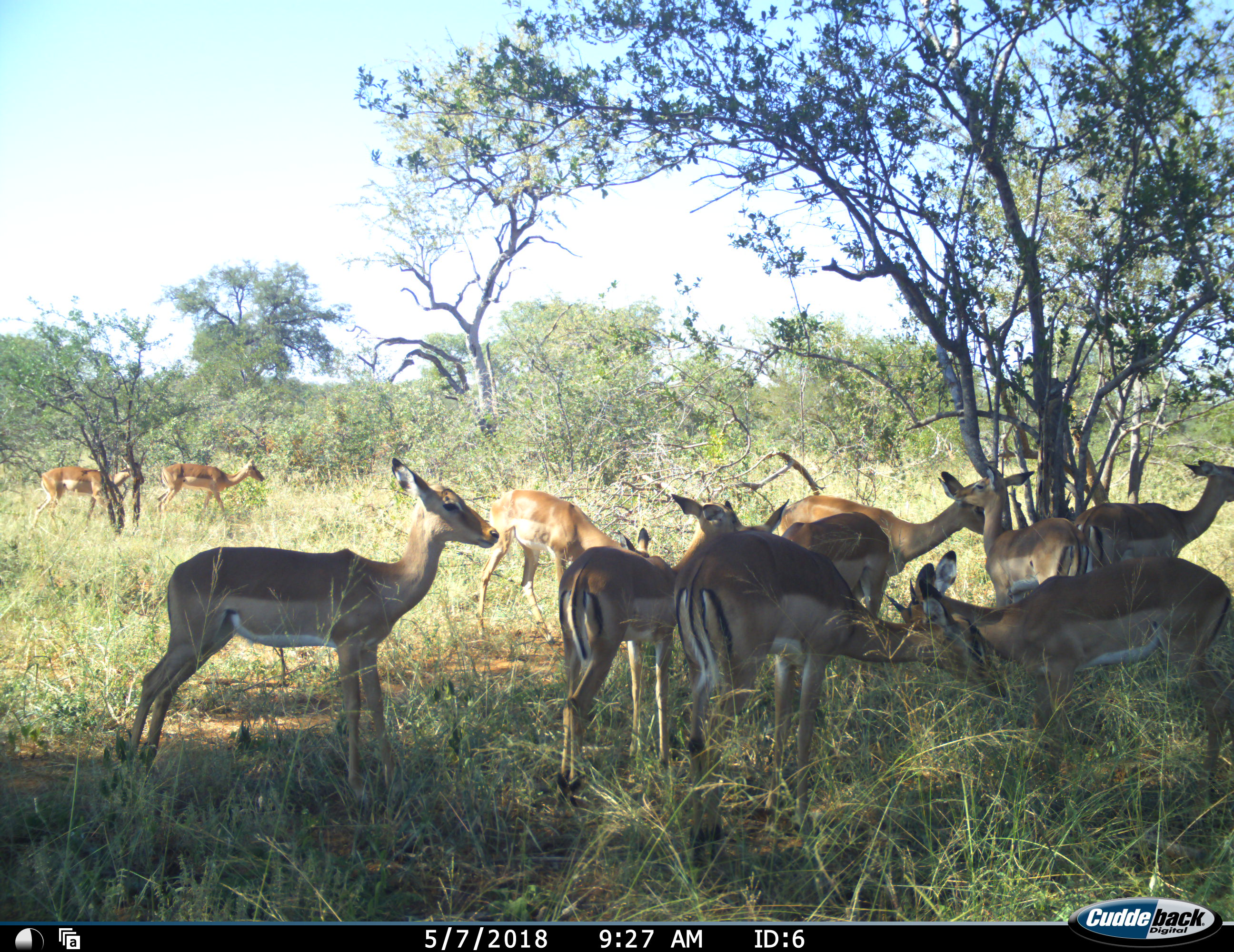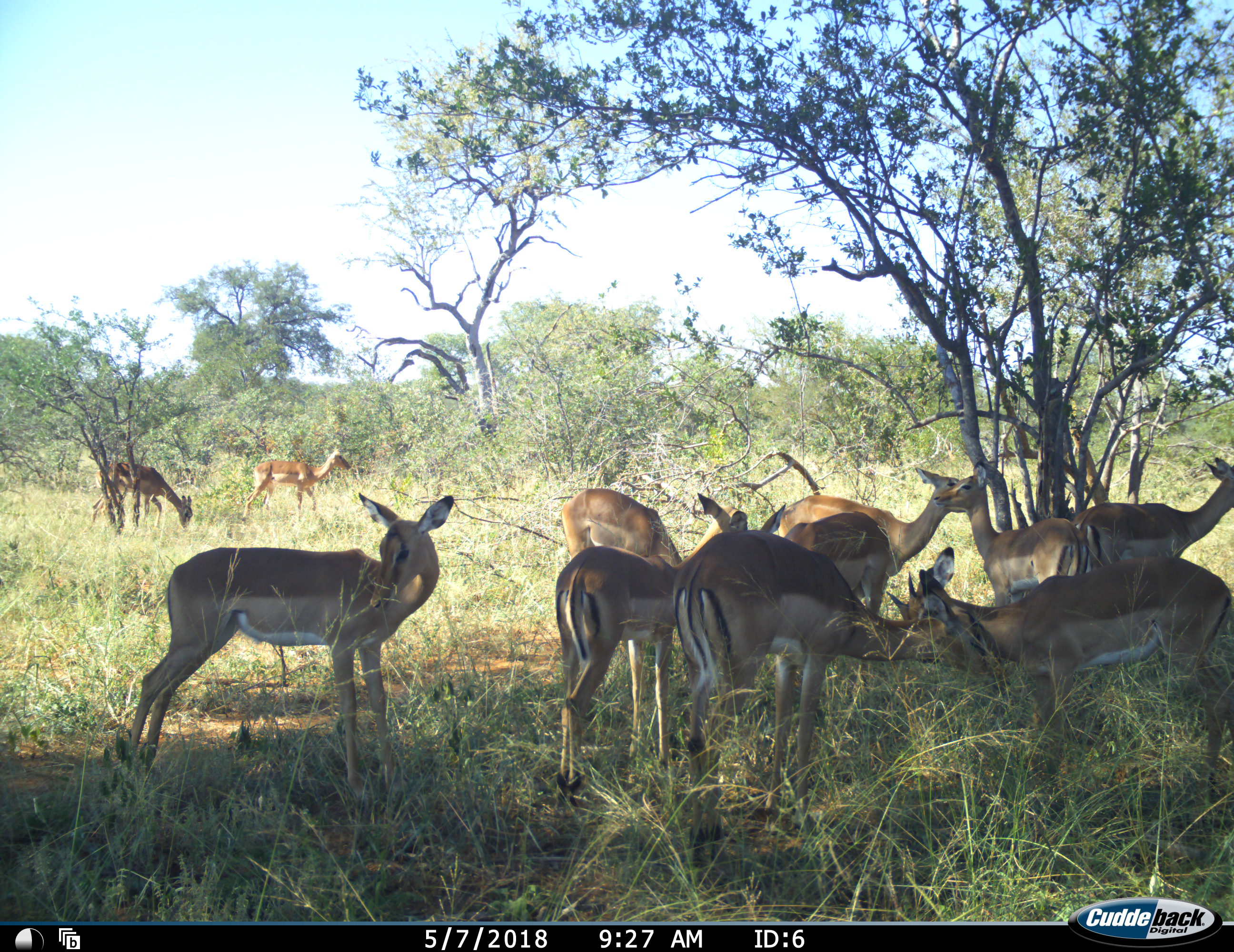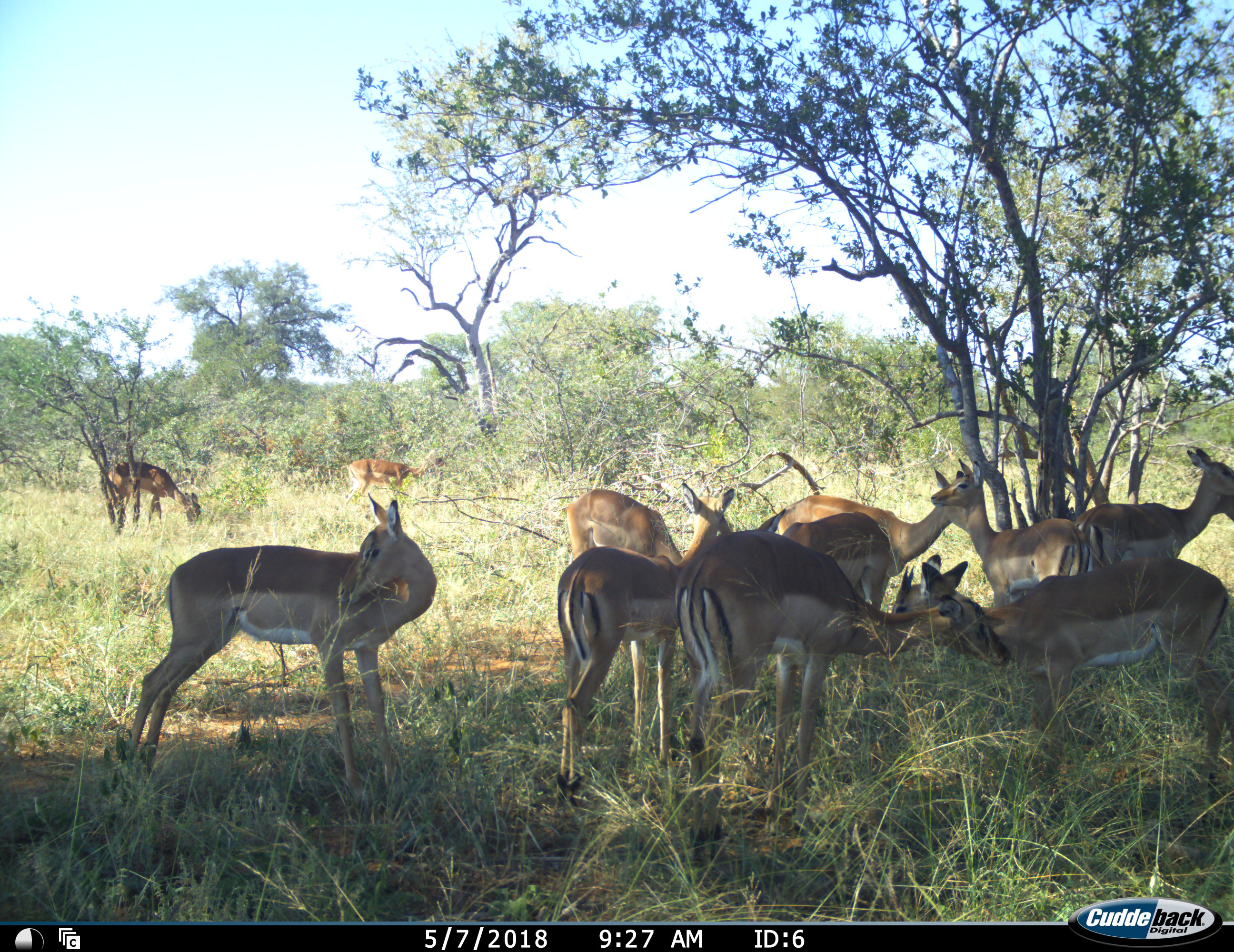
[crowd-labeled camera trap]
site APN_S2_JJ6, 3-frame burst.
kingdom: Animalia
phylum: Chordata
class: Mammalia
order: Artiodactyla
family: Bovidae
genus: Aepyceros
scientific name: Aepyceros melampus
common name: impala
Impala (Aepyceros melampus), count 11-50. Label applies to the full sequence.